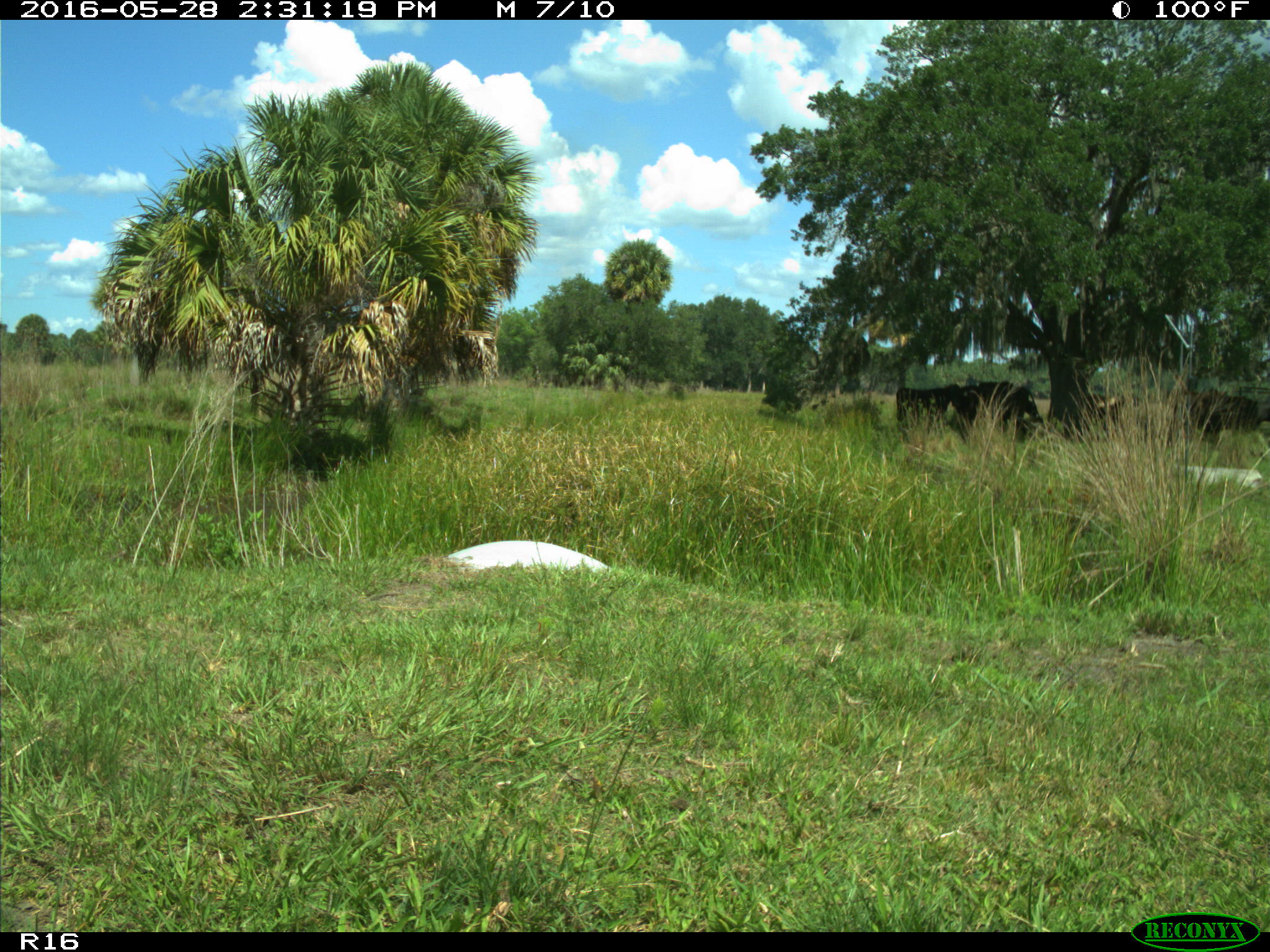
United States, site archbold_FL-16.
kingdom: Animalia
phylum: Chordata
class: Mammalia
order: Artiodactyla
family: Bovidae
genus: Bos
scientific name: Bos taurus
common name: domestic cow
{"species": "Bos taurus (domestic cow)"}